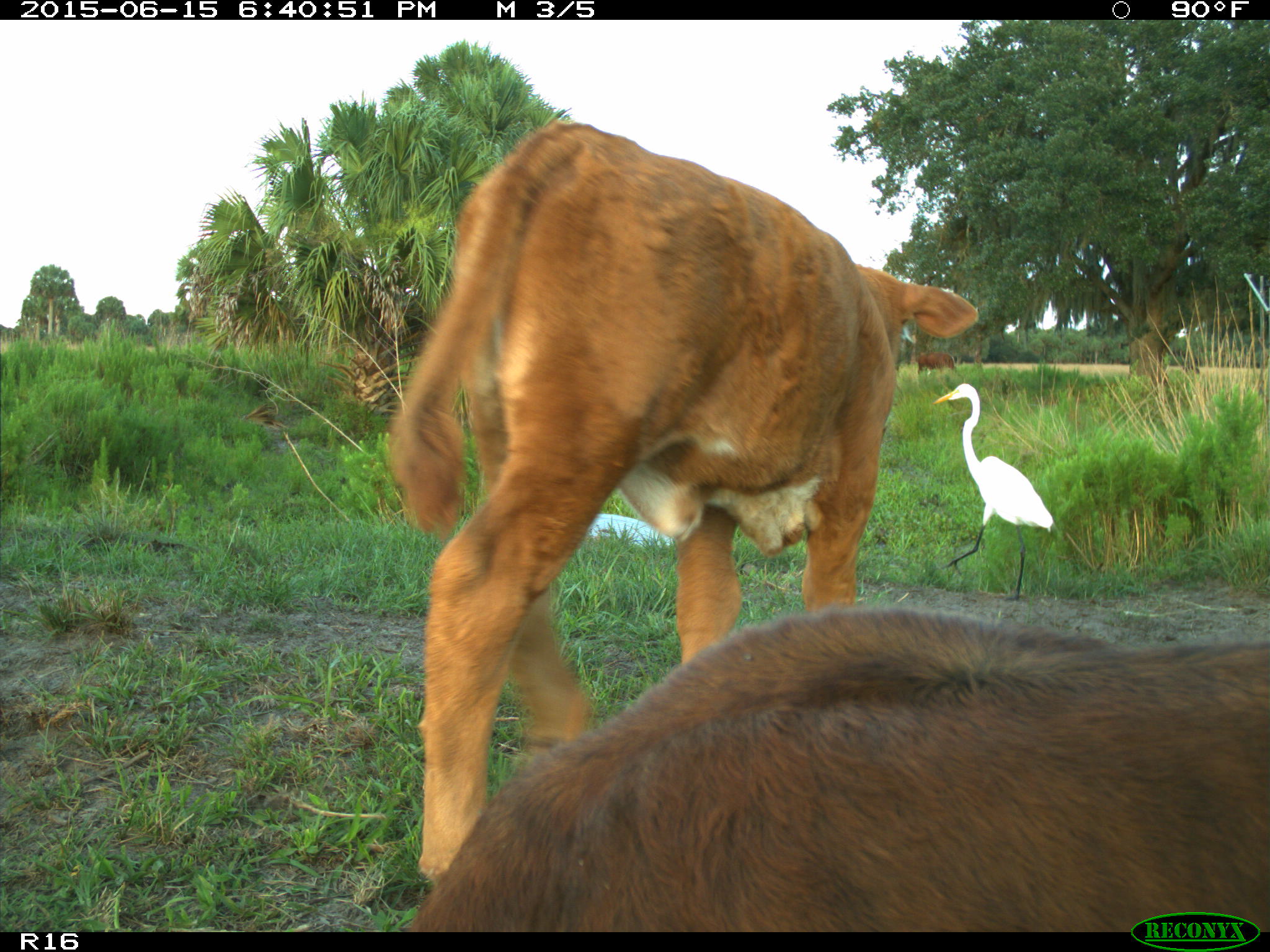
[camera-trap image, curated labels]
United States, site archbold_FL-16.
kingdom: Animalia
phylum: Chordata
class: Mammalia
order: Artiodactyla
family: Bovidae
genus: Bos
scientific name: Bos taurus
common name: domestic cow